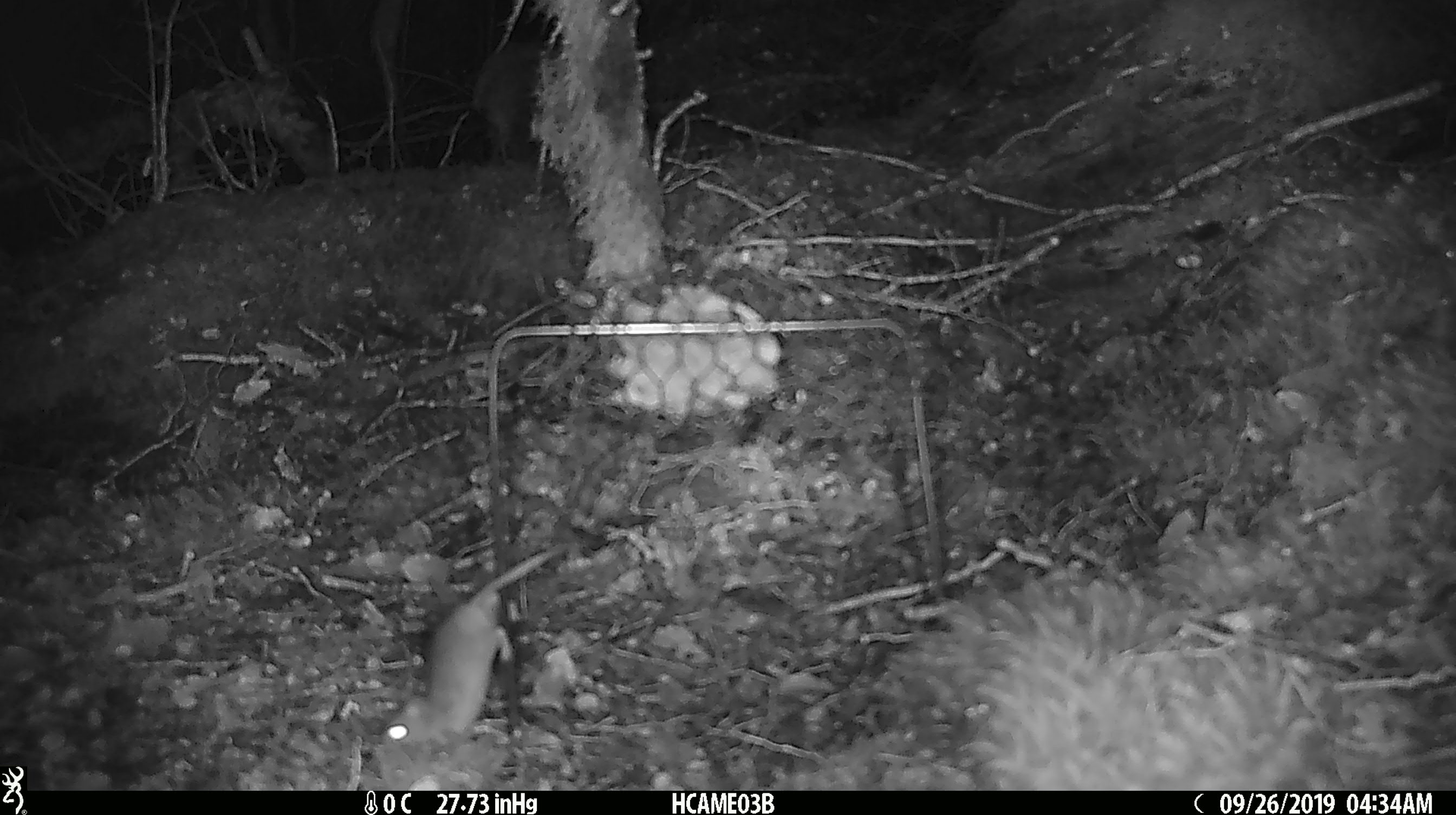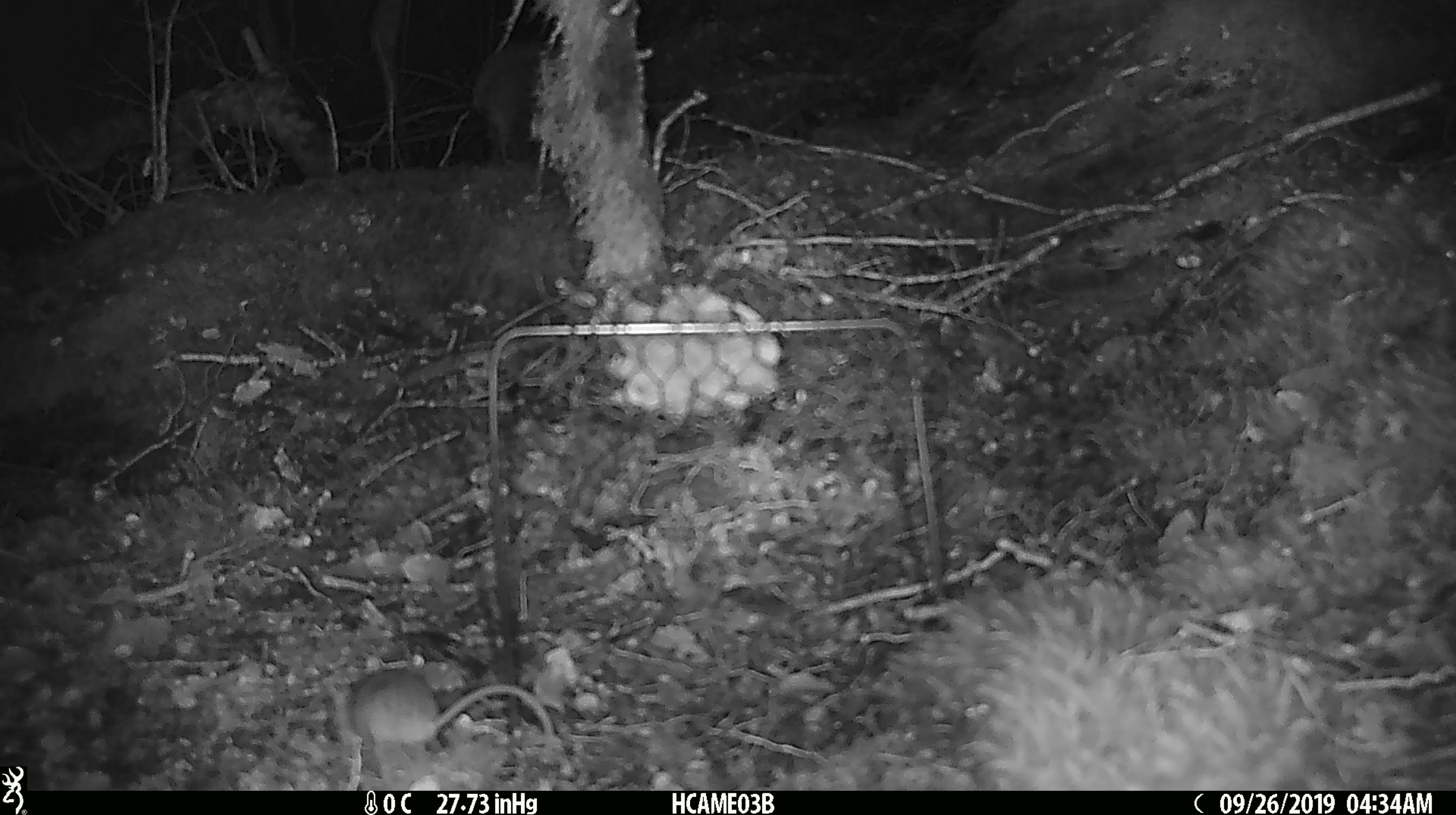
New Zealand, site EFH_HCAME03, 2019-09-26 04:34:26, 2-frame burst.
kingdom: Animalia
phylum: Chordata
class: Mammalia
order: Rodentia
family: Muridae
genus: Mus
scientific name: Mus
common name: mouse